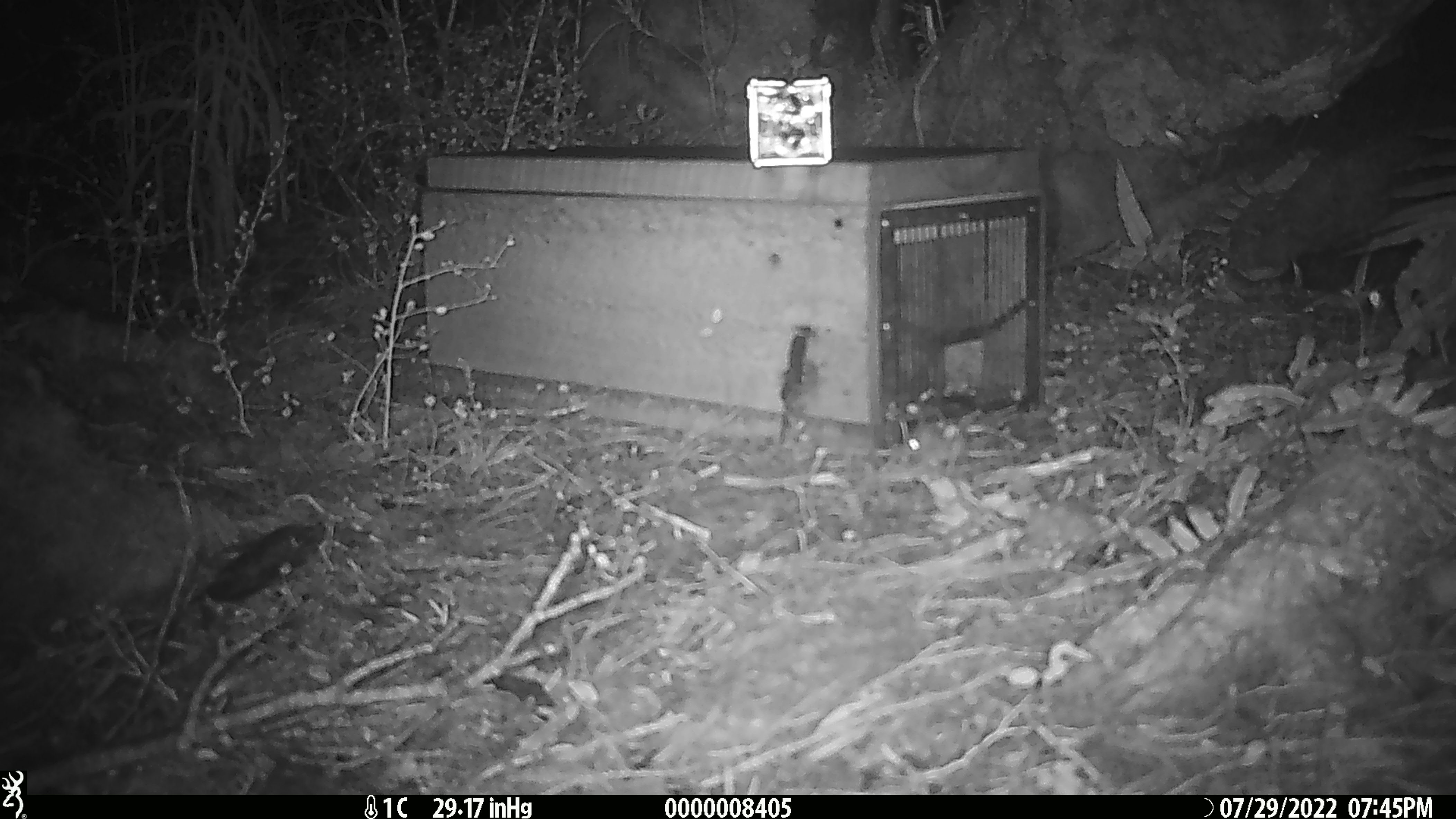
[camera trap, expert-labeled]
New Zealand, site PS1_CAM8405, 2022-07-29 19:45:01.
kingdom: Animalia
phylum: Chordata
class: Mammalia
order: Rodentia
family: Muridae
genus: Mus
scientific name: Mus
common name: mouse